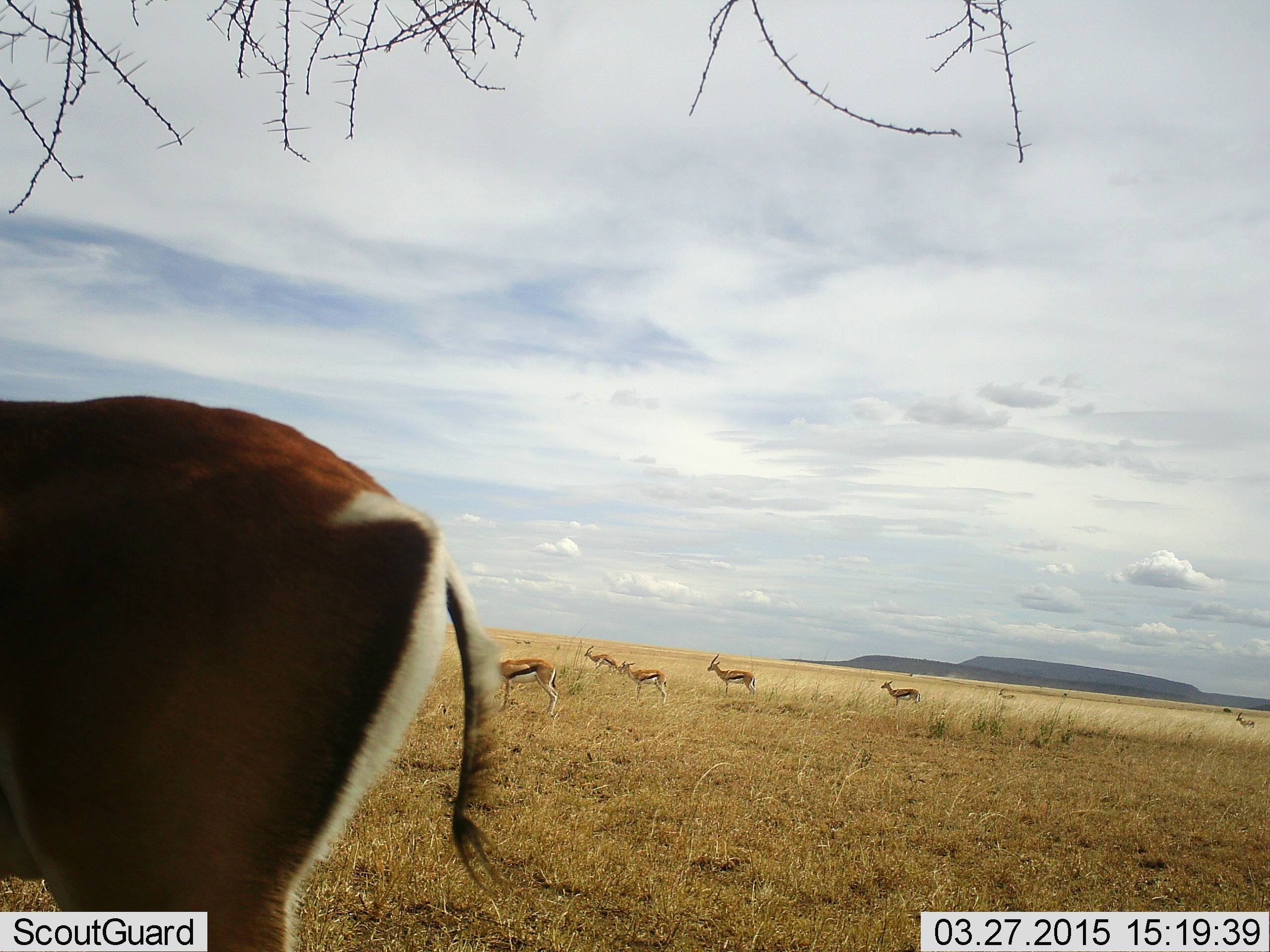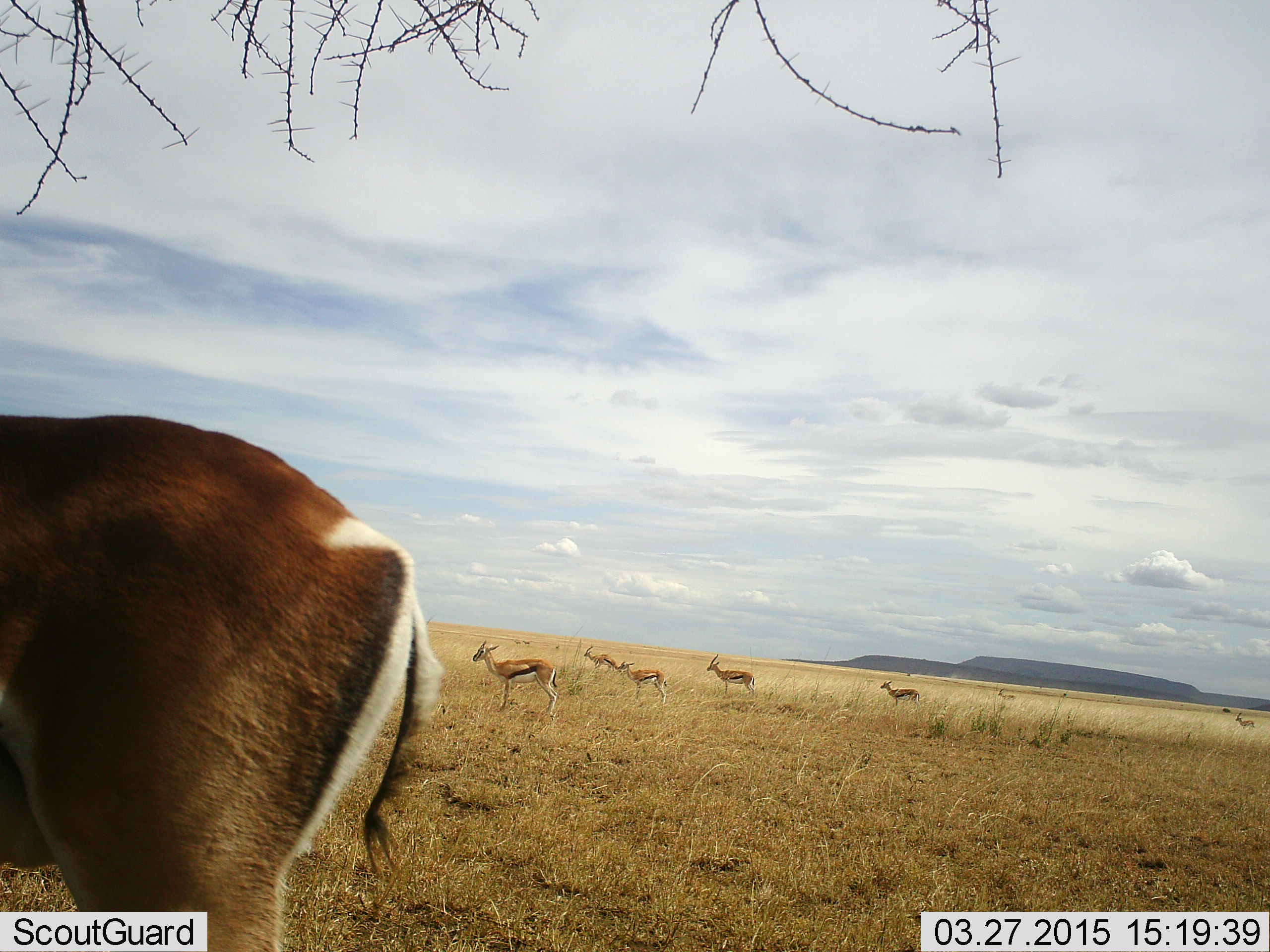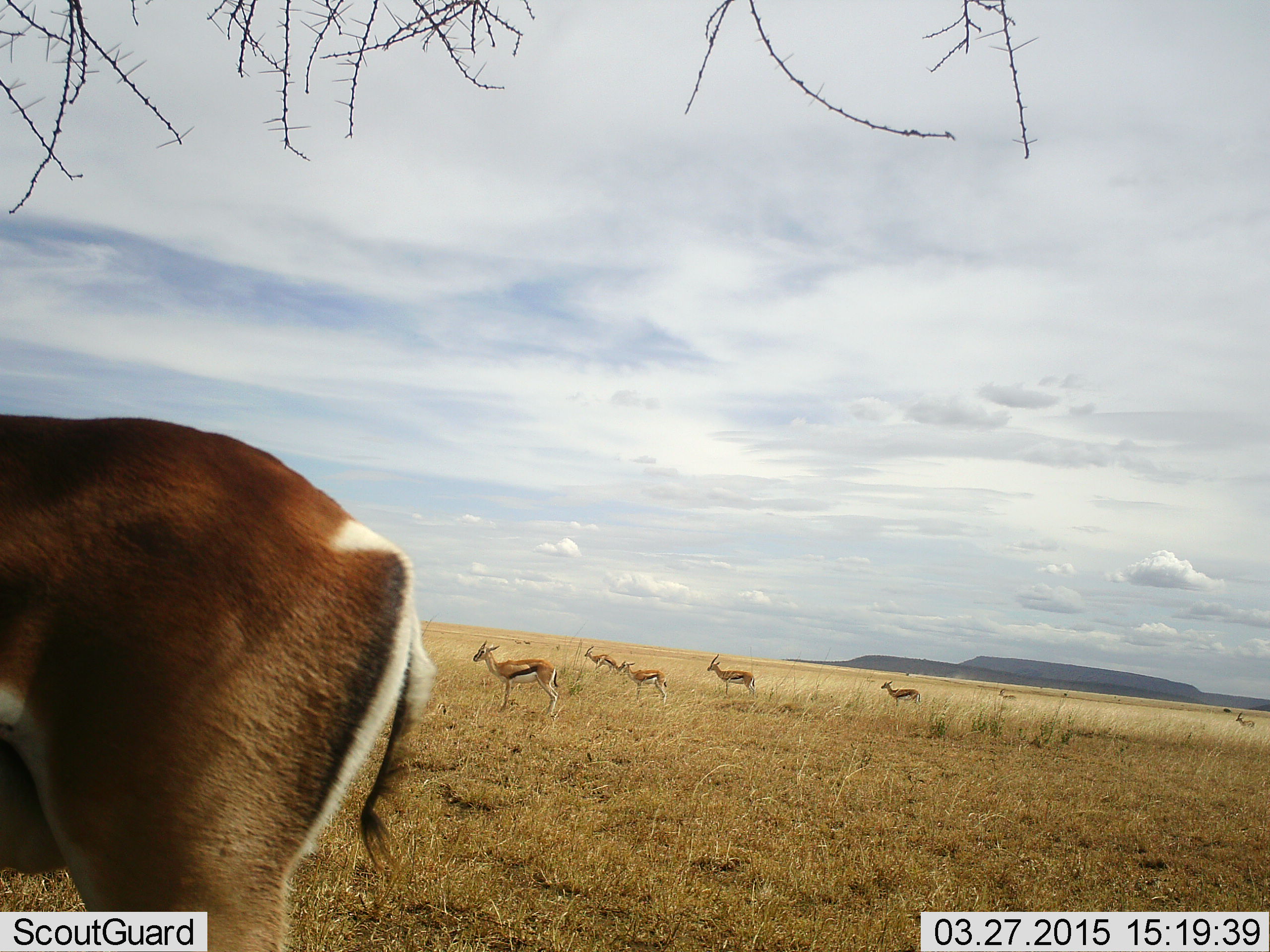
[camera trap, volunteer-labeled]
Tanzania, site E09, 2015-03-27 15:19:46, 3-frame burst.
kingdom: Animalia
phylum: Chordata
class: Mammalia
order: Artiodactyla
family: Bovidae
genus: Eudorcas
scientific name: Eudorcas thomsonii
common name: thomson's gazelle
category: gazellethomsons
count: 7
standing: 100%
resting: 0%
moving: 15%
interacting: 0%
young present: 0%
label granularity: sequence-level